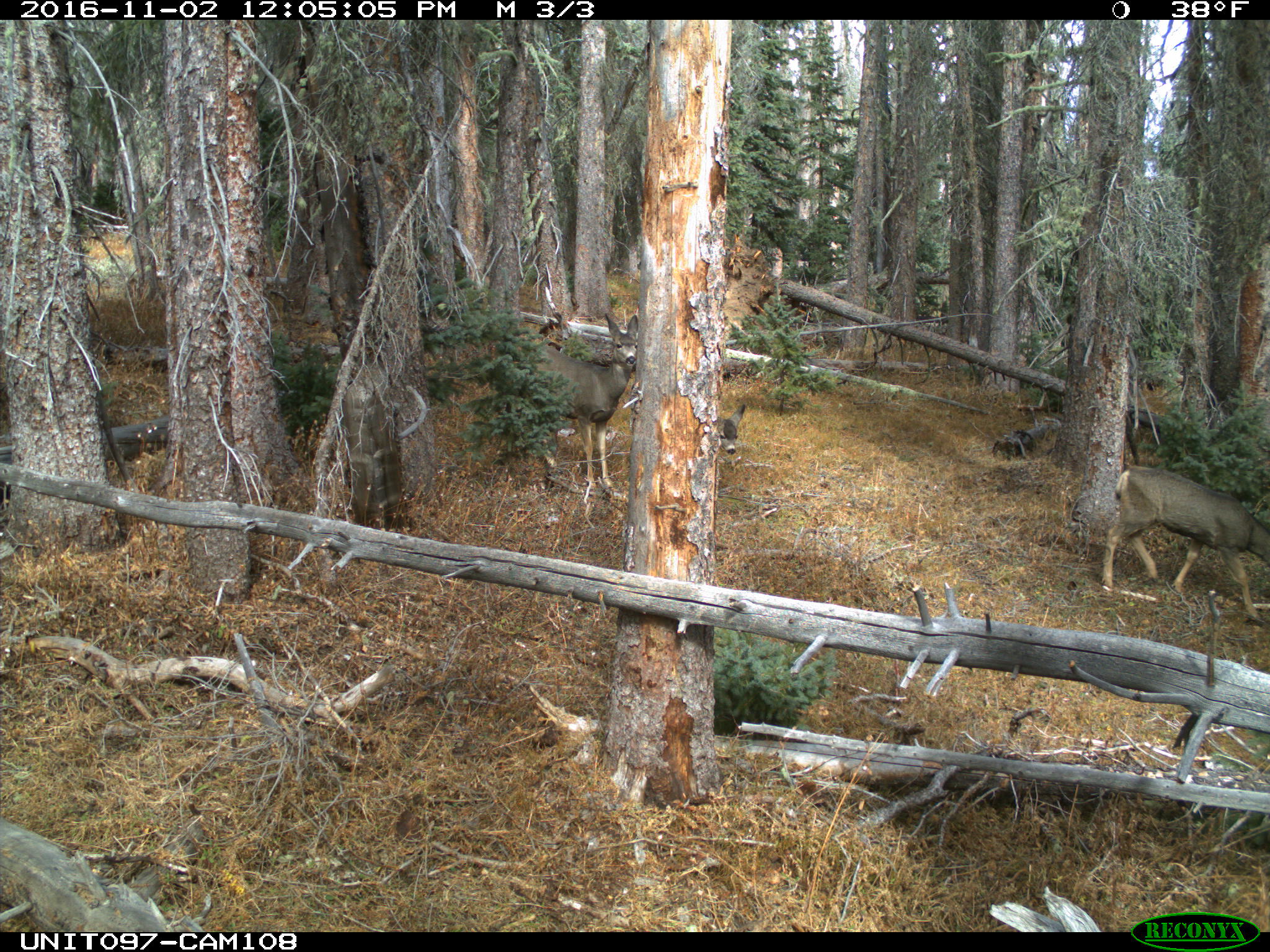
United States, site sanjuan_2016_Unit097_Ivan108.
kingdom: Animalia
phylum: Chordata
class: Mammalia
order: Artiodactyla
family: Cervidae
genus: Odocoileus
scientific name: Odocoileus hemionus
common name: mule deer